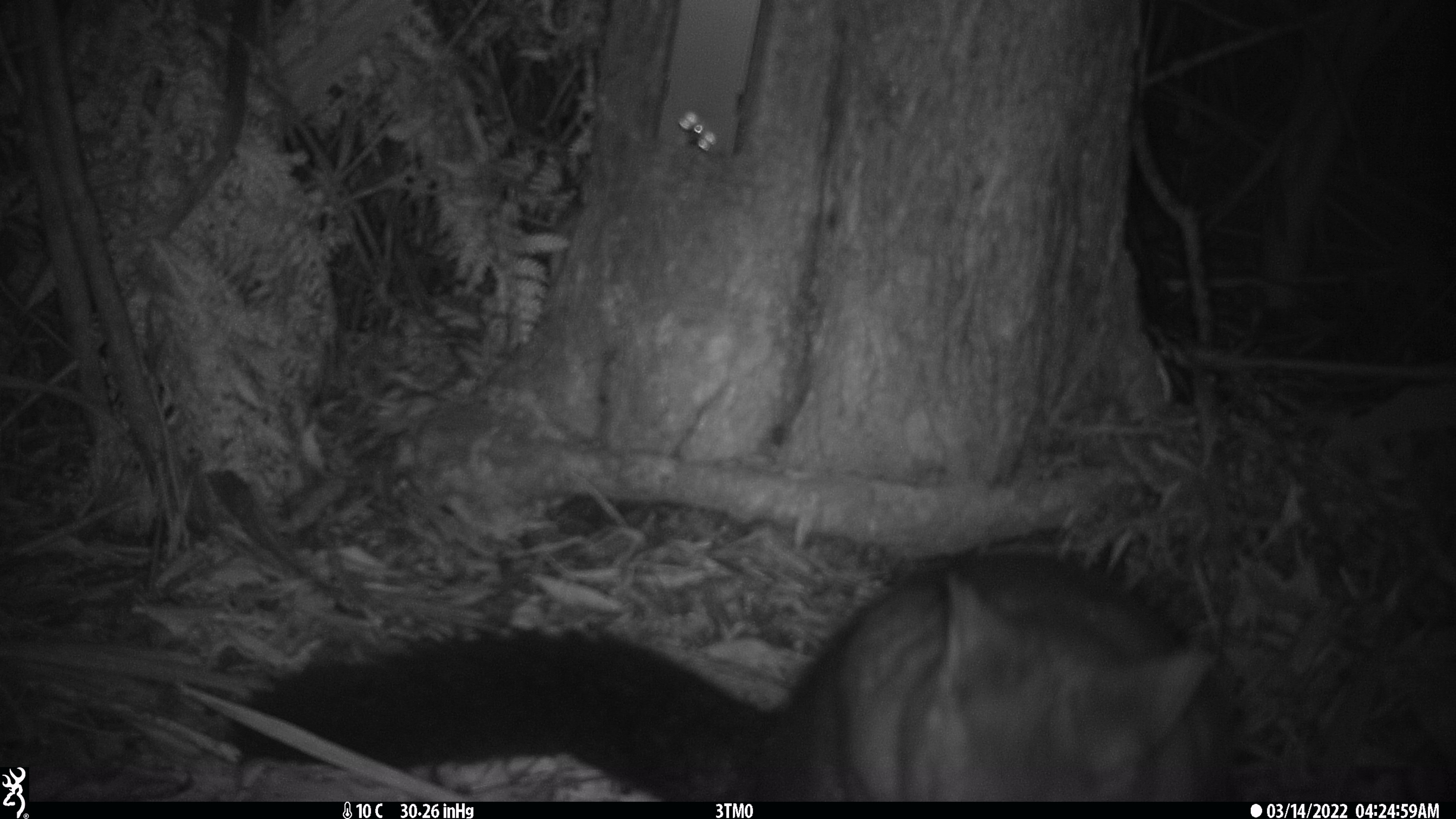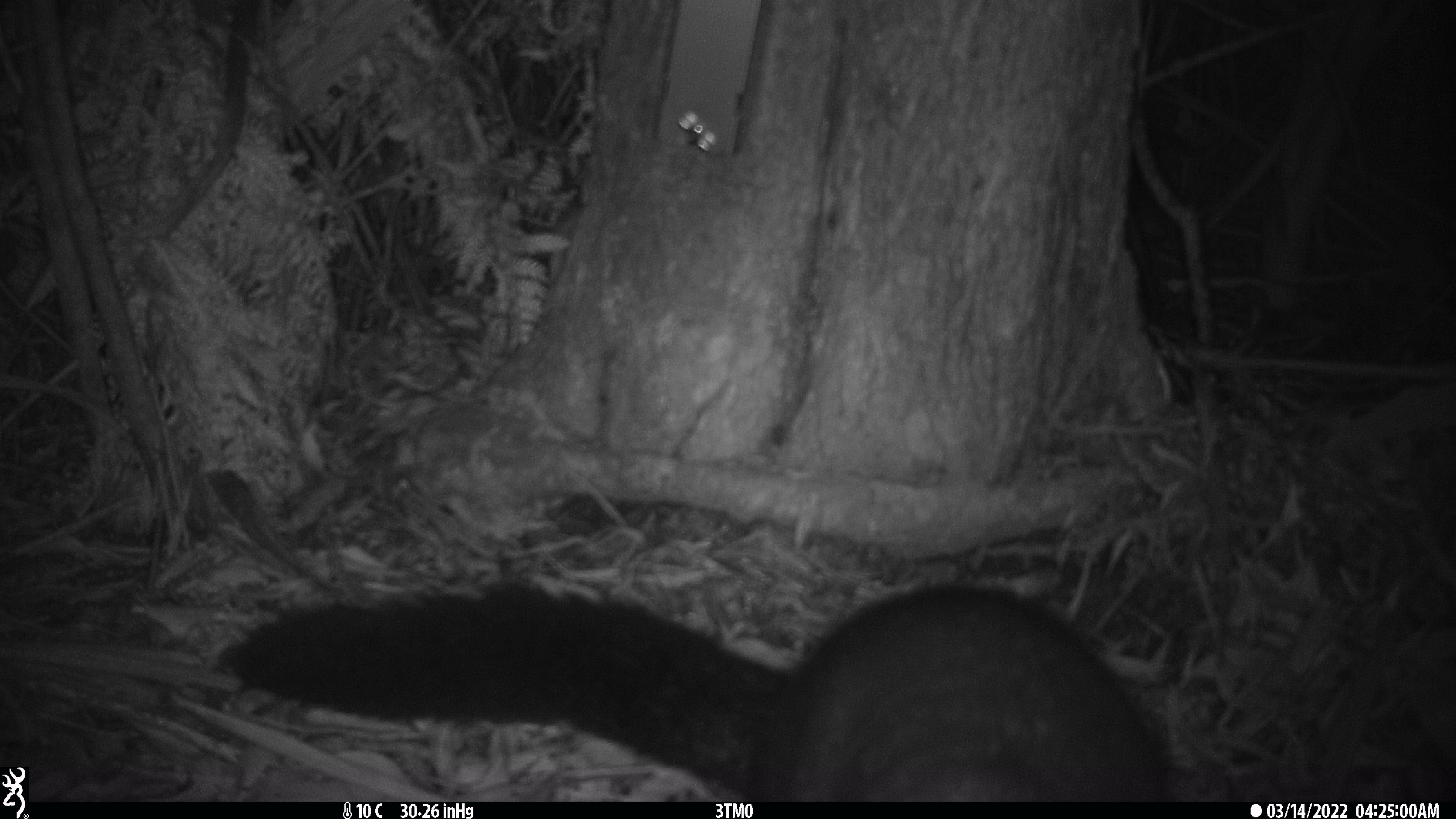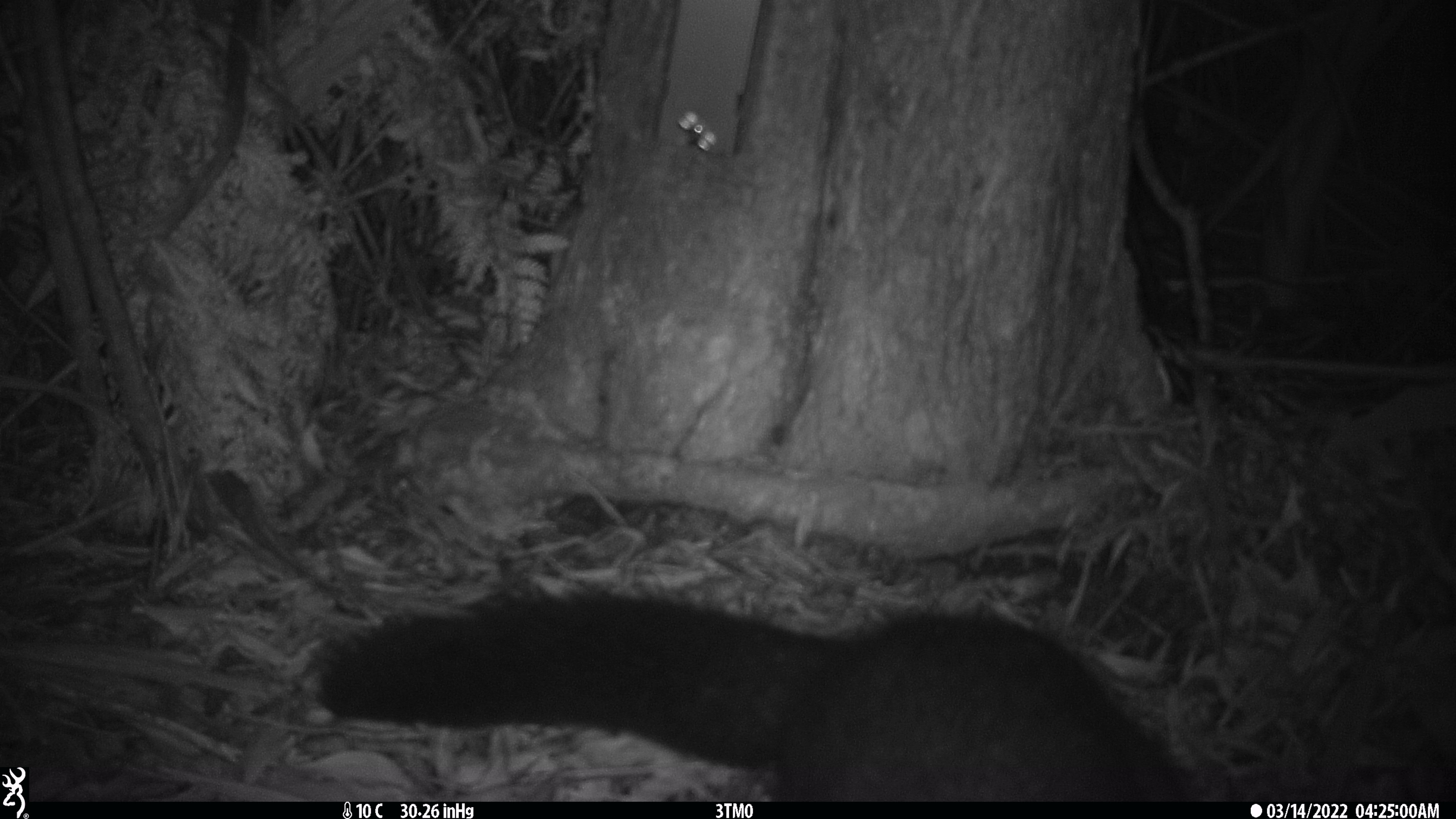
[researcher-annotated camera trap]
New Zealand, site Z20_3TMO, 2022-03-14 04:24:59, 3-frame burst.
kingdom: Animalia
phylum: Chordata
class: Mammalia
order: Diprotodontia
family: Phalangeridae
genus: Trichosurus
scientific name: Trichosurus vulpecula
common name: common brushtail possum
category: possum